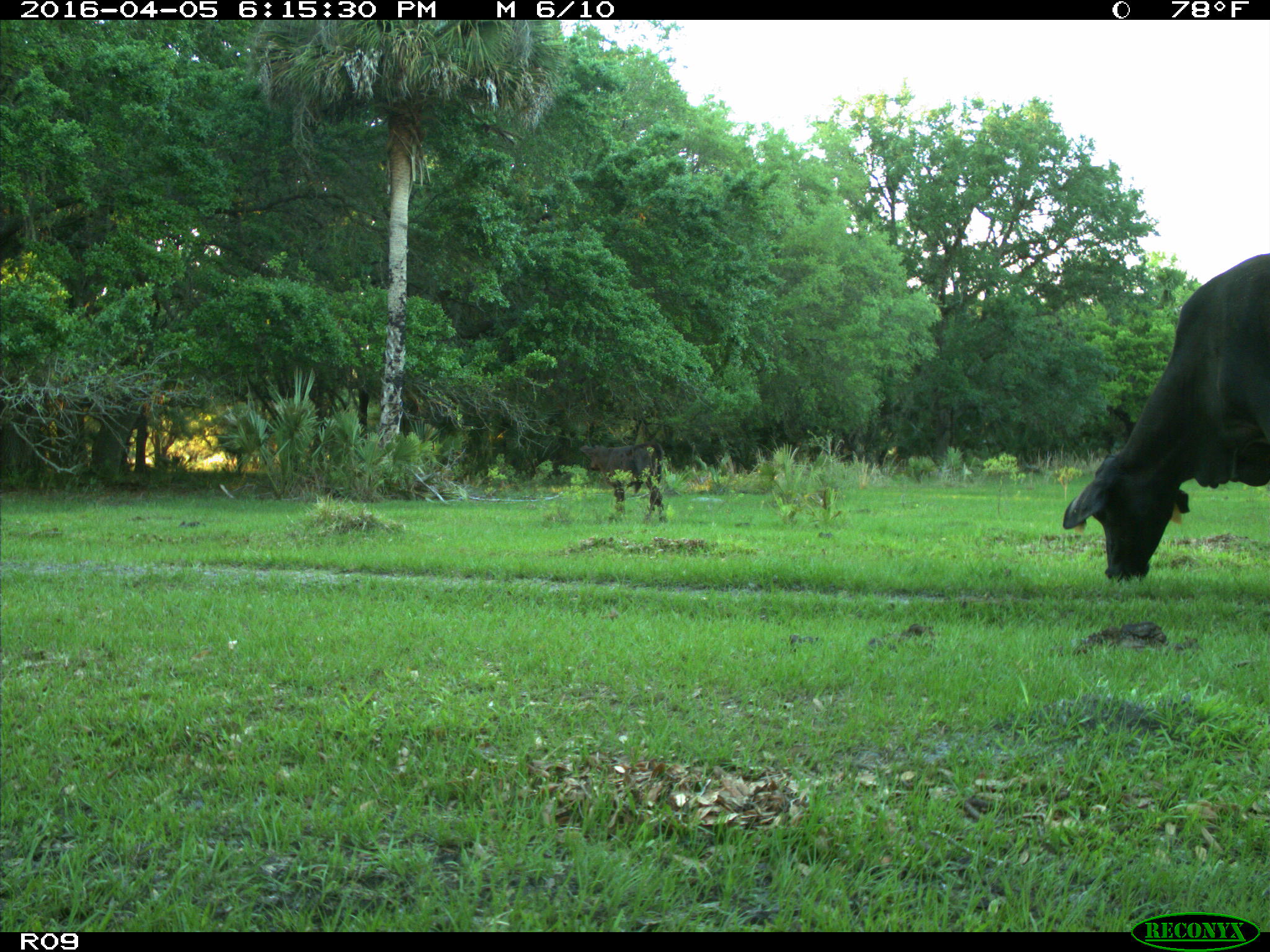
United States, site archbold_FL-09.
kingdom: Animalia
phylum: Chordata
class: Mammalia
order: Artiodactyla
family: Bovidae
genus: Bos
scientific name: Bos taurus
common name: domestic cow